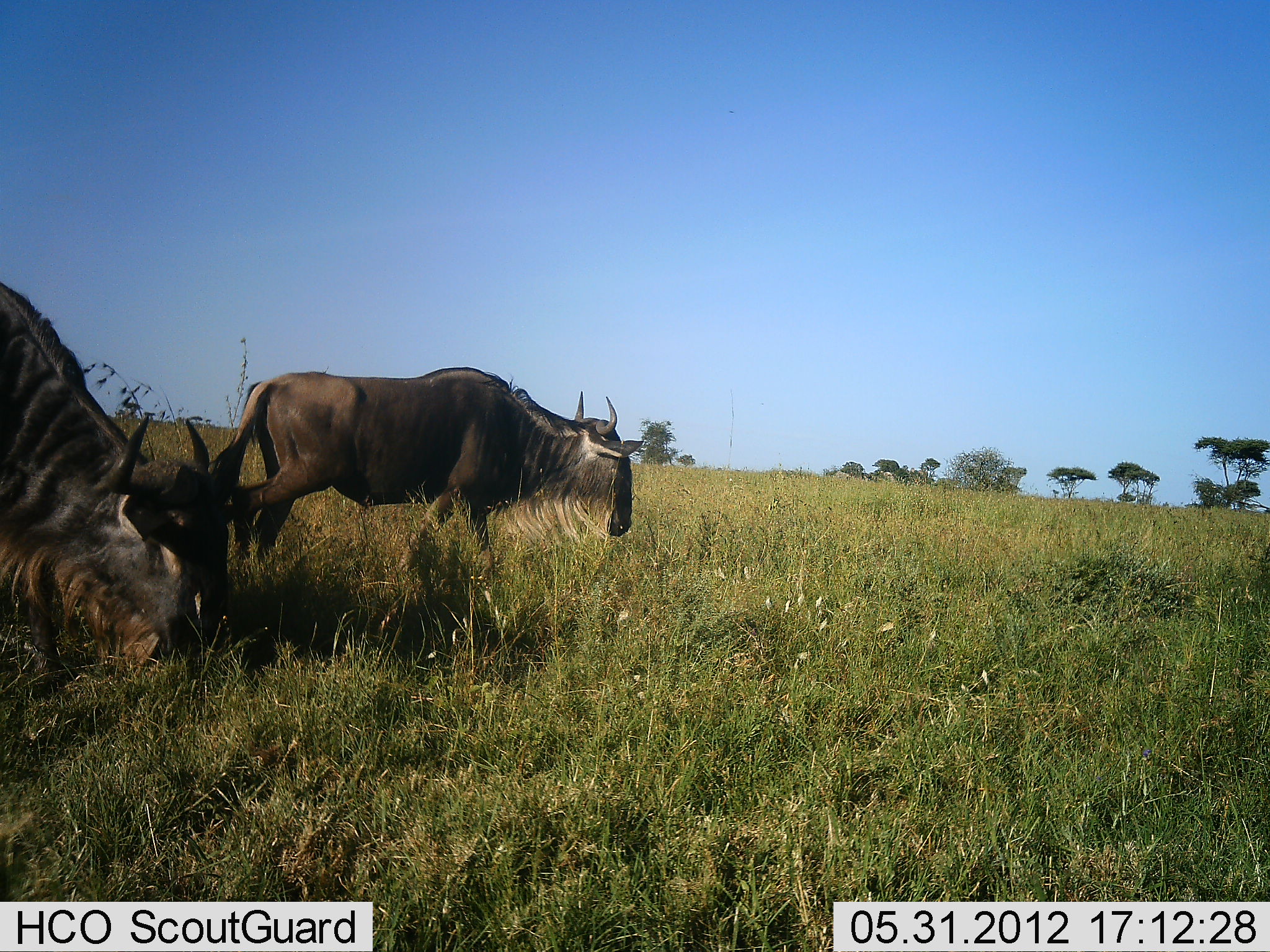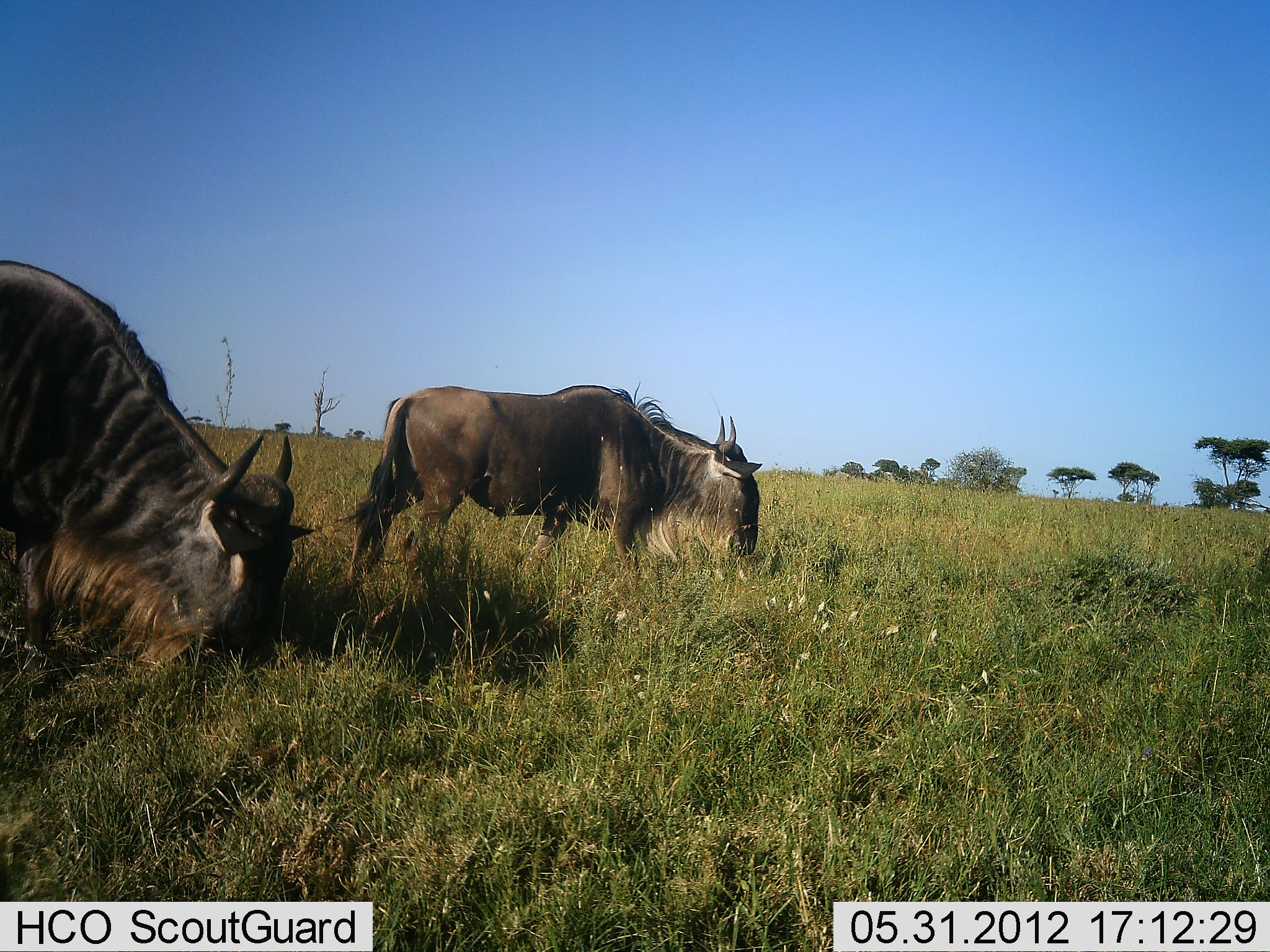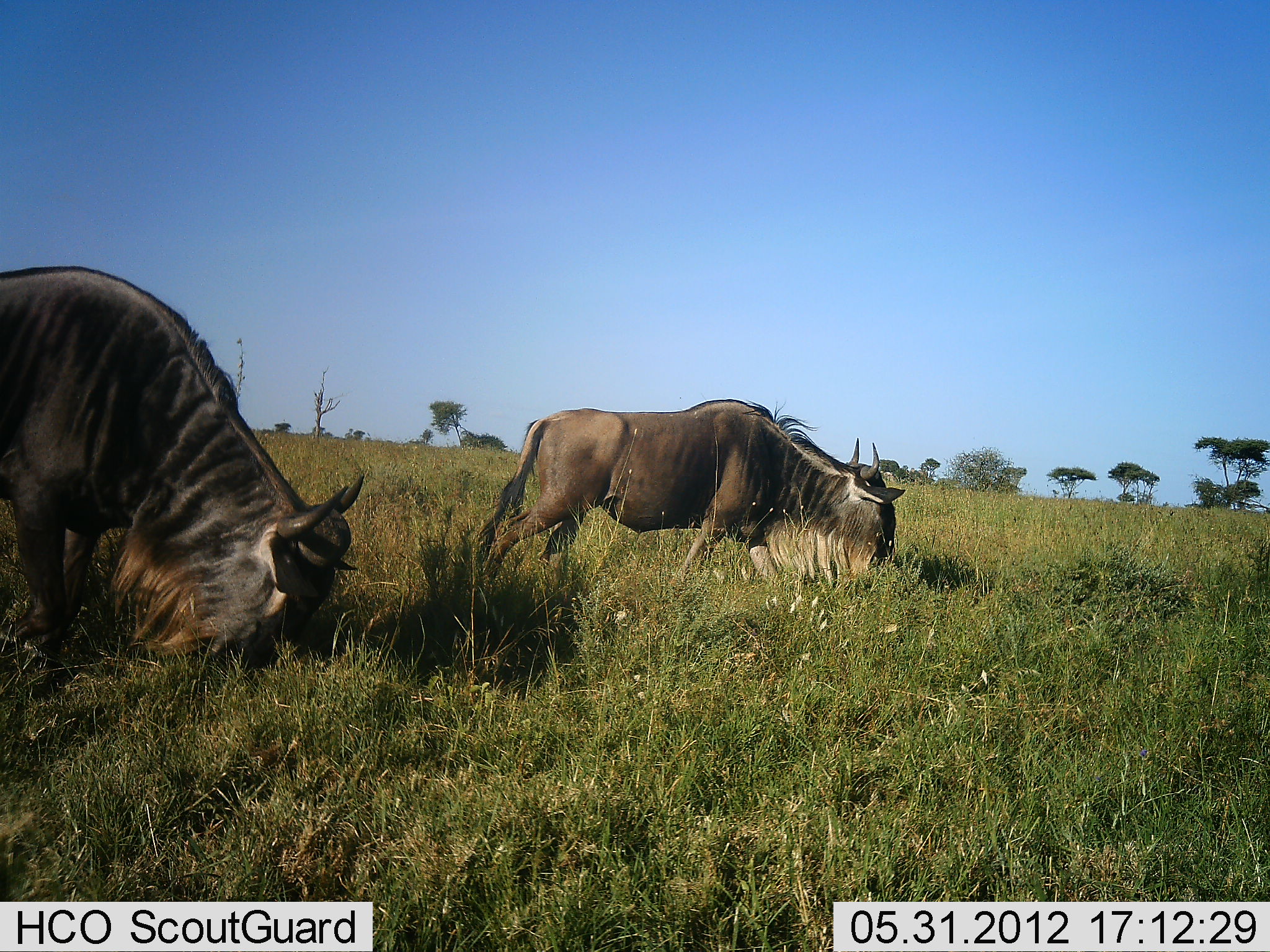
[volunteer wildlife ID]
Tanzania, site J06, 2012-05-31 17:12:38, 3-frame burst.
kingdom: Animalia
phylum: Chordata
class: Mammalia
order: Artiodactyla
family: Bovidae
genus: Connochaetes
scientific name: Connochaetes taurinus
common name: blue wildebeest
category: wildebeest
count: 2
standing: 0%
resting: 0%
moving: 50%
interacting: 0%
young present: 0%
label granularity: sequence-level